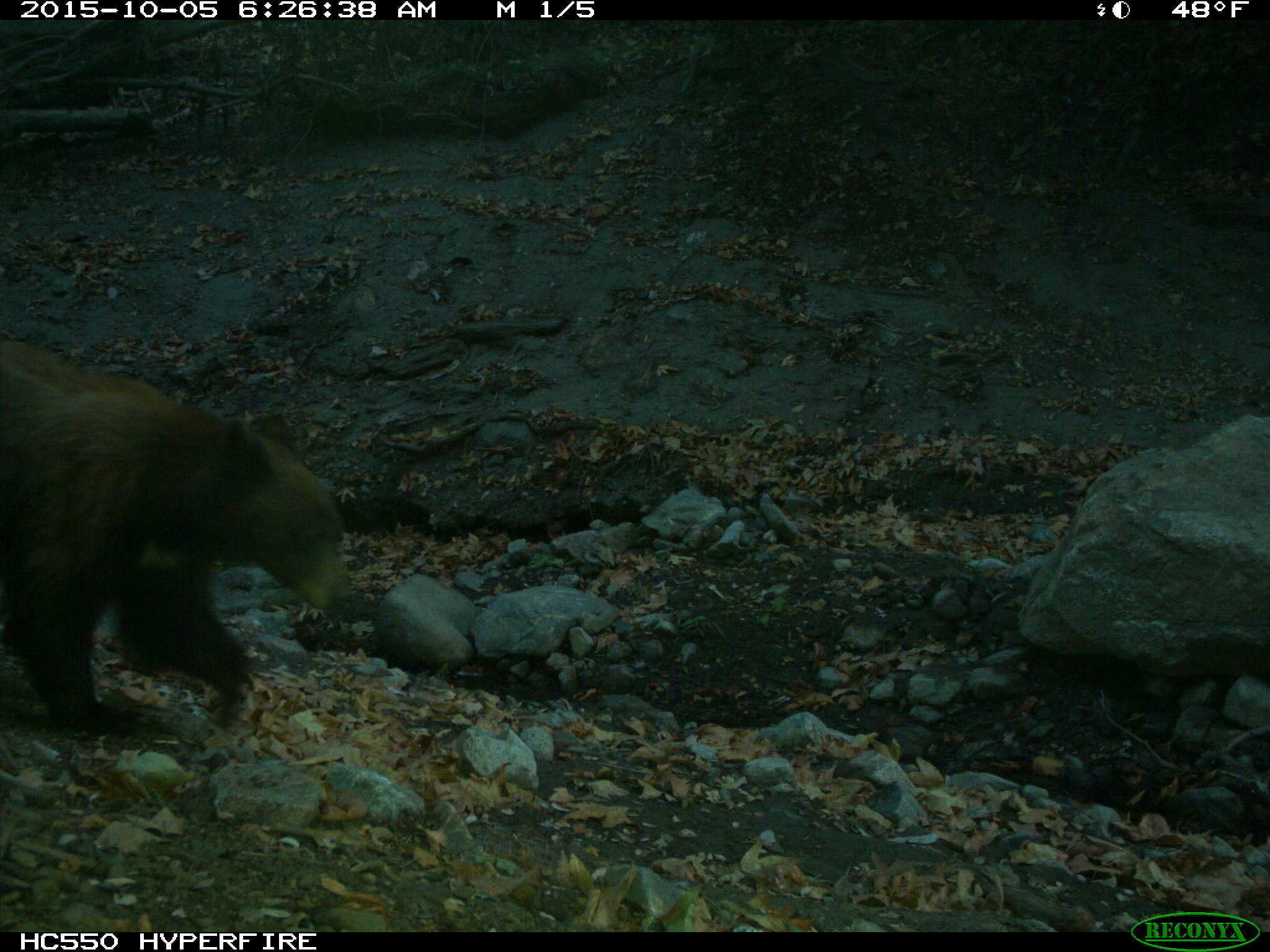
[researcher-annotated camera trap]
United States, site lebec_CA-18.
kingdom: Animalia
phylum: Chordata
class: Mammalia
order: Carnivora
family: Ursidae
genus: Ursus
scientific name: Ursus americanus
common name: american black bear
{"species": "Ursus americanus (american black bear)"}